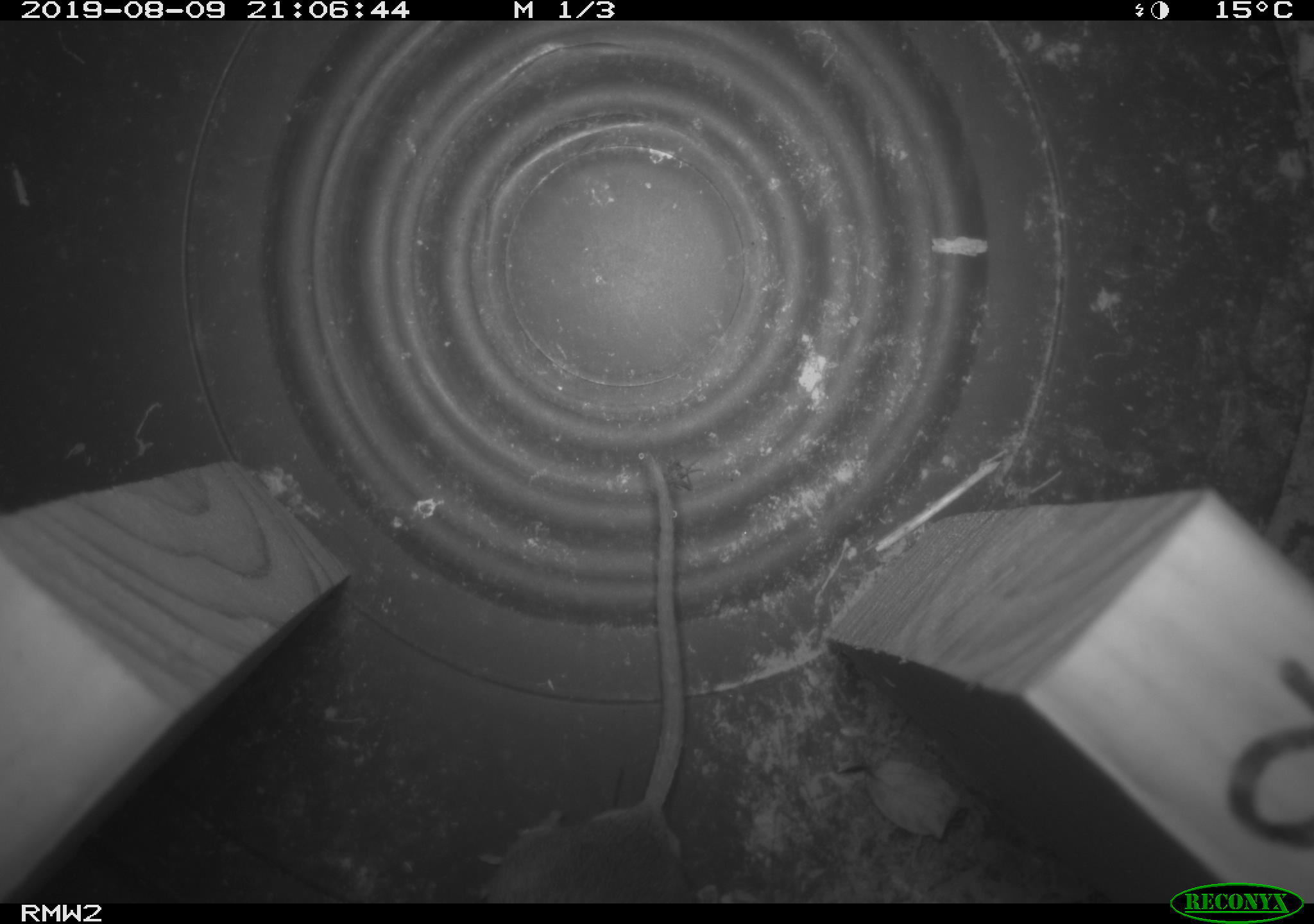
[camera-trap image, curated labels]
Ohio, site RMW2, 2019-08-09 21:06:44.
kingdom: Animalia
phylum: Chordata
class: Mammalia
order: Rodentia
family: Cricetidae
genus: Microtus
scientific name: Microtus pennsylvanicus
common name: meadow vole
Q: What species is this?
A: Meadow vole (Microtus pennsylvanicus).